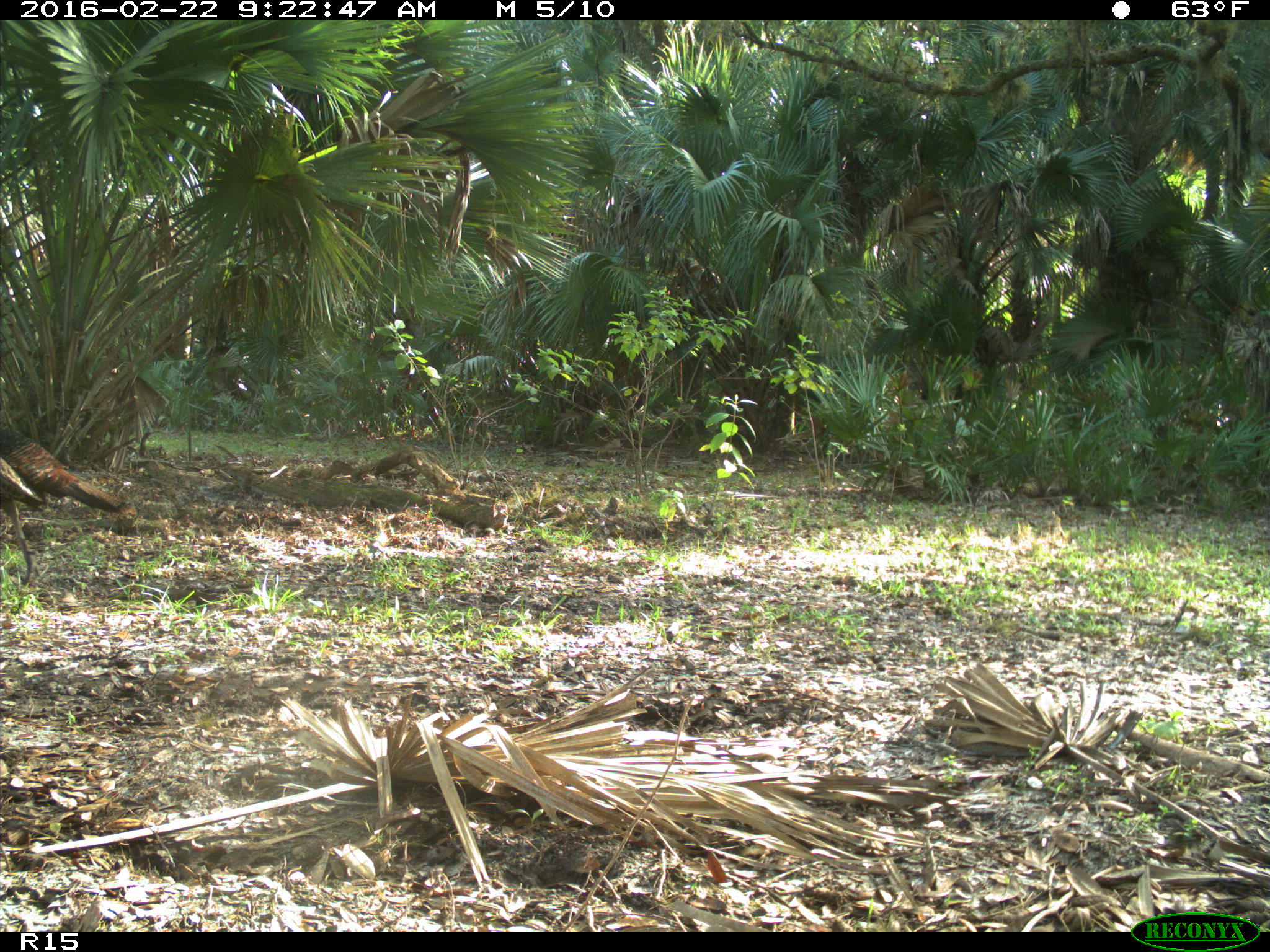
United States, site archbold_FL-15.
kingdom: Animalia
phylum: Chordata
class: Aves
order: Galliformes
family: Phasianidae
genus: Meleagris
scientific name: Meleagris gallopavo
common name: wild turkey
Meleagris gallopavo (wild turkey).